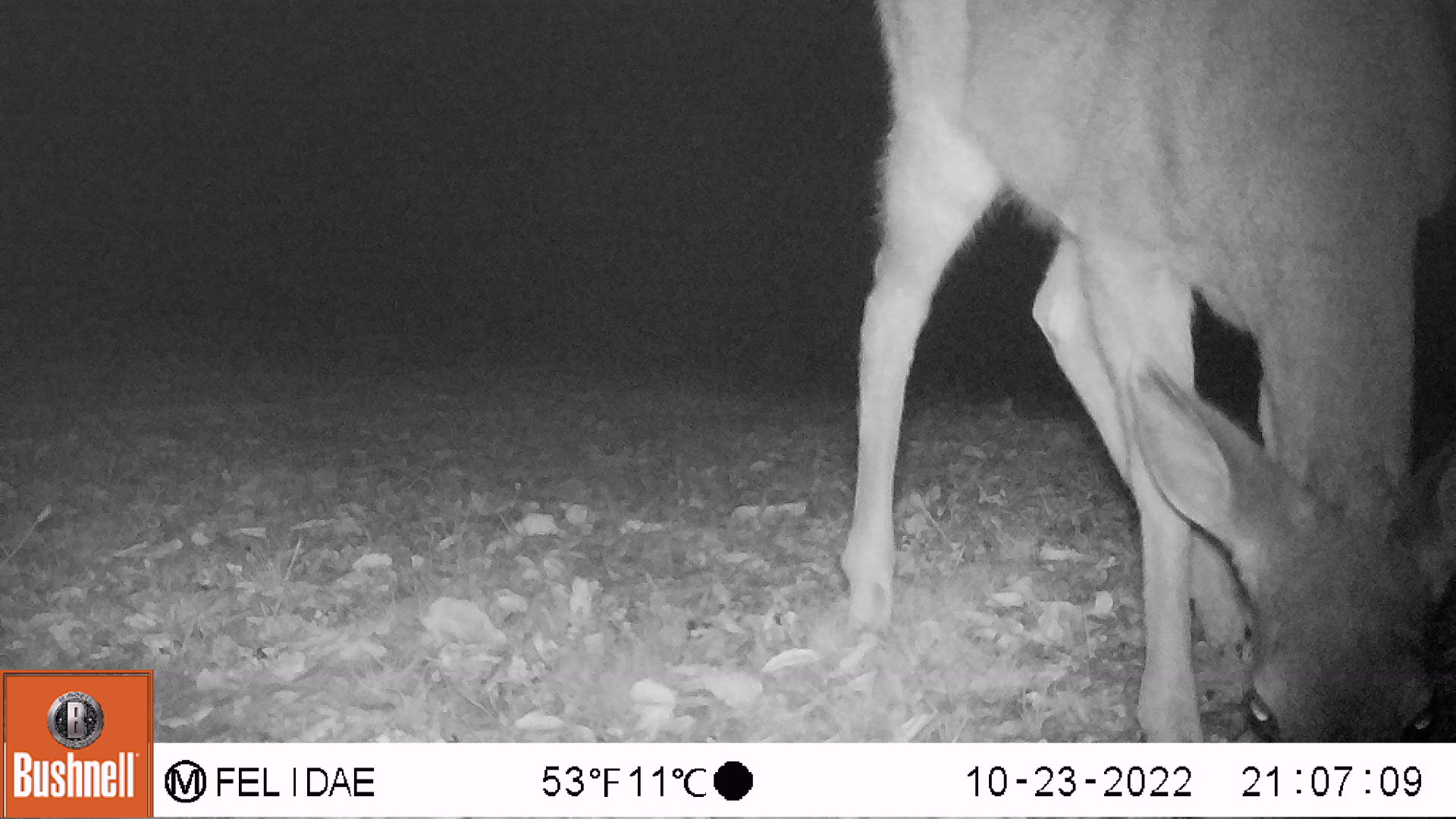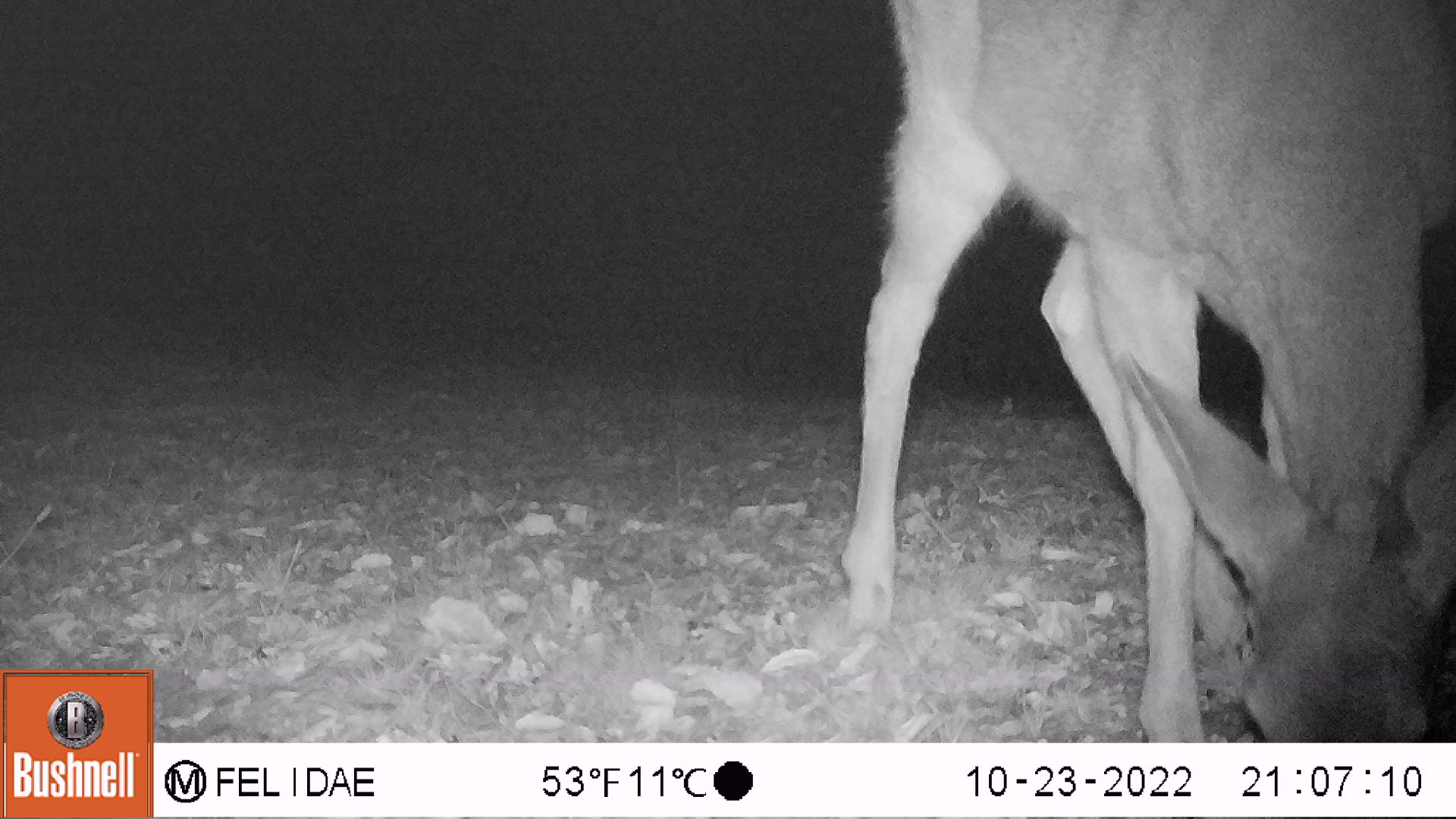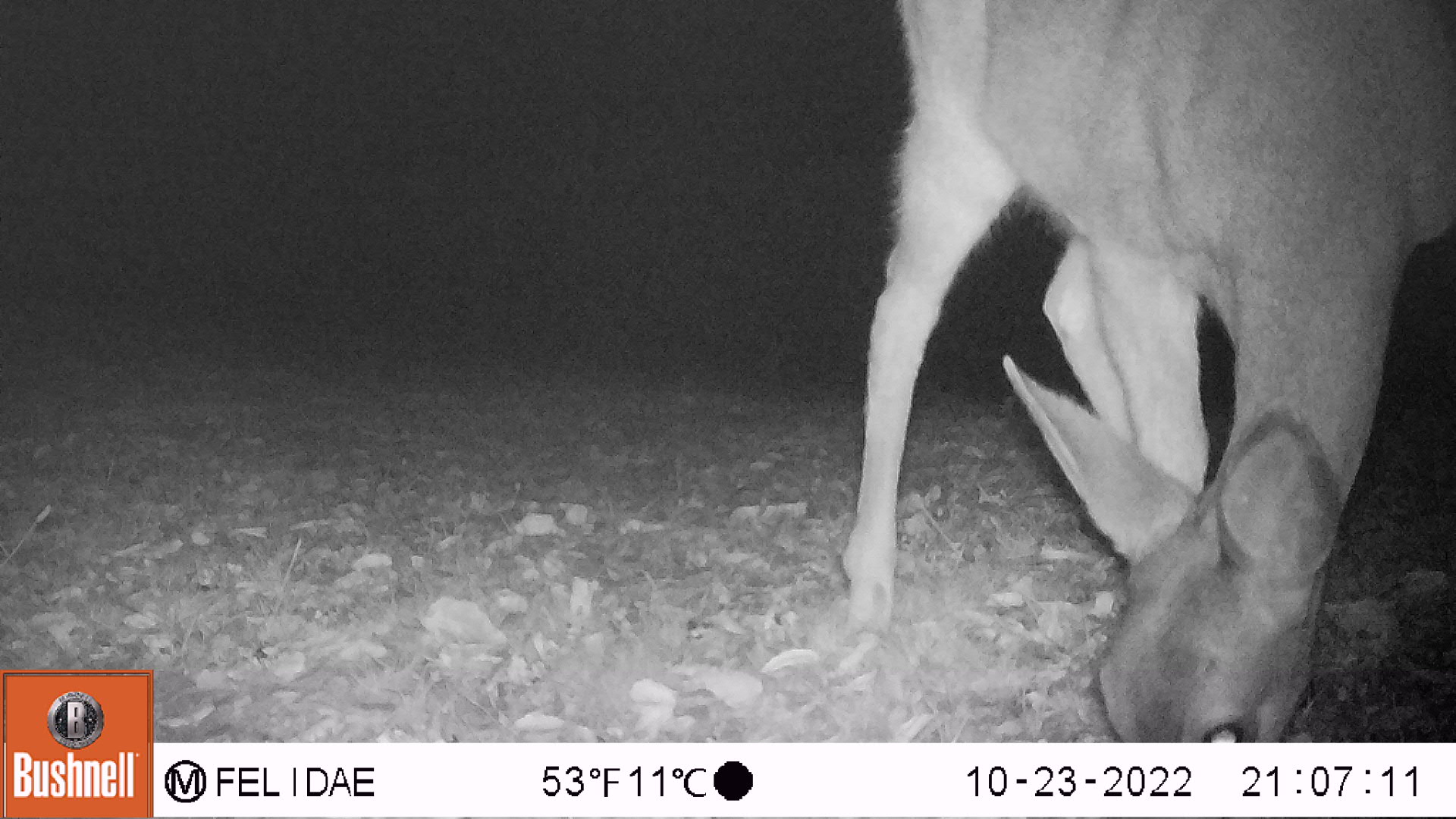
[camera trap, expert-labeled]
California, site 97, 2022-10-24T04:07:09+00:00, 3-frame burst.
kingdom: Animalia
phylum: Chordata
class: Mammalia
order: Artiodactyla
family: Cervidae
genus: Odocoileus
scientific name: Odocoileus hemionus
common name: mule deer